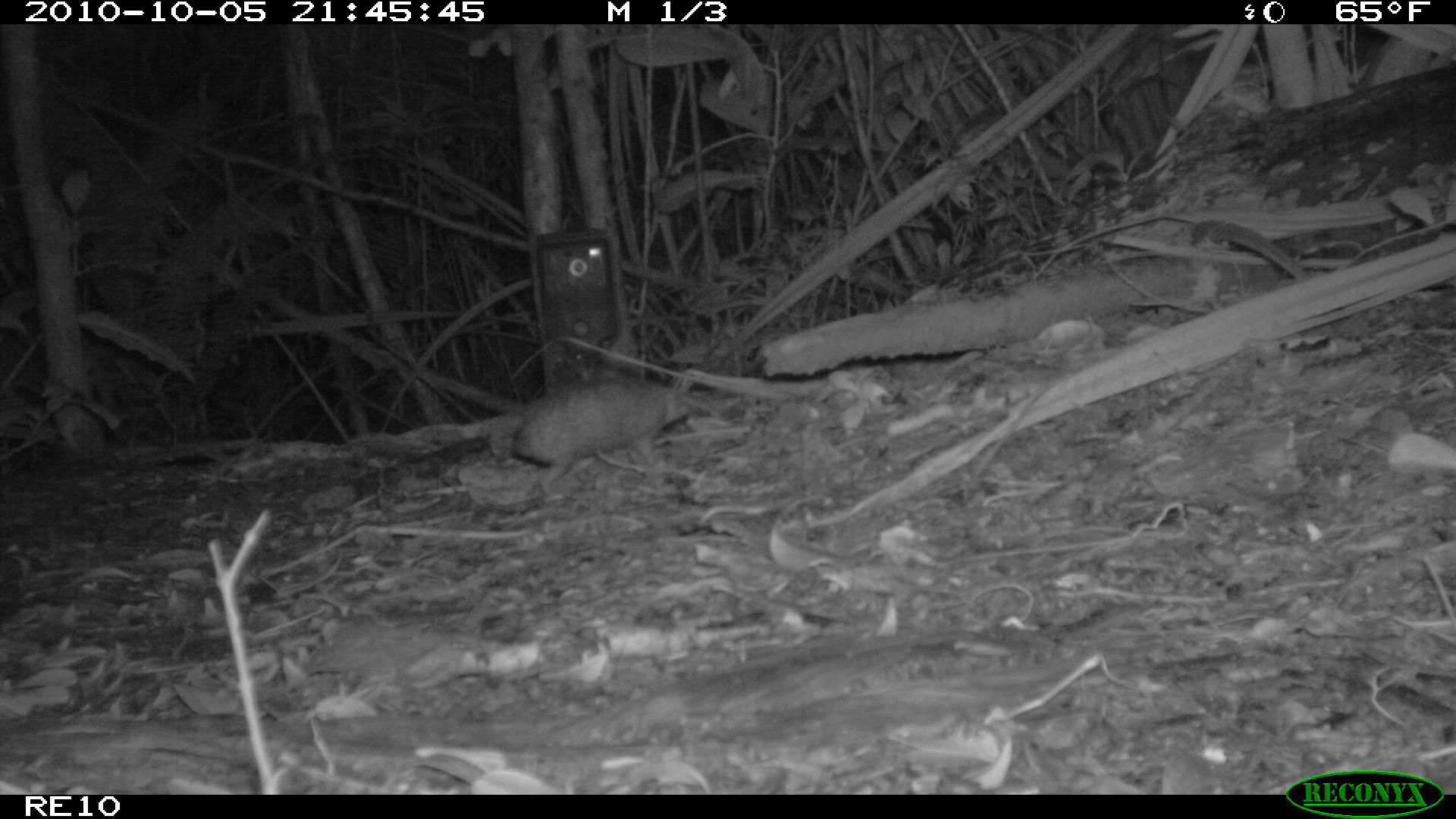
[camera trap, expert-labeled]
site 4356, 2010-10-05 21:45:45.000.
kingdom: Animalia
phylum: Chordata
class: Mammalia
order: Afrosoricida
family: Tenrecidae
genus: Setifer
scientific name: Setifer setosus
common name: greater hedgehog tenrec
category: setifer sp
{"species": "setifer sp (greater hedgehog tenrec) (Setifer setosus)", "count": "1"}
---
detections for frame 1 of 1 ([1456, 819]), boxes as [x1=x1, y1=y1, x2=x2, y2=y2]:
setifer sp: [x1=506, y1=373, x2=713, y2=500]